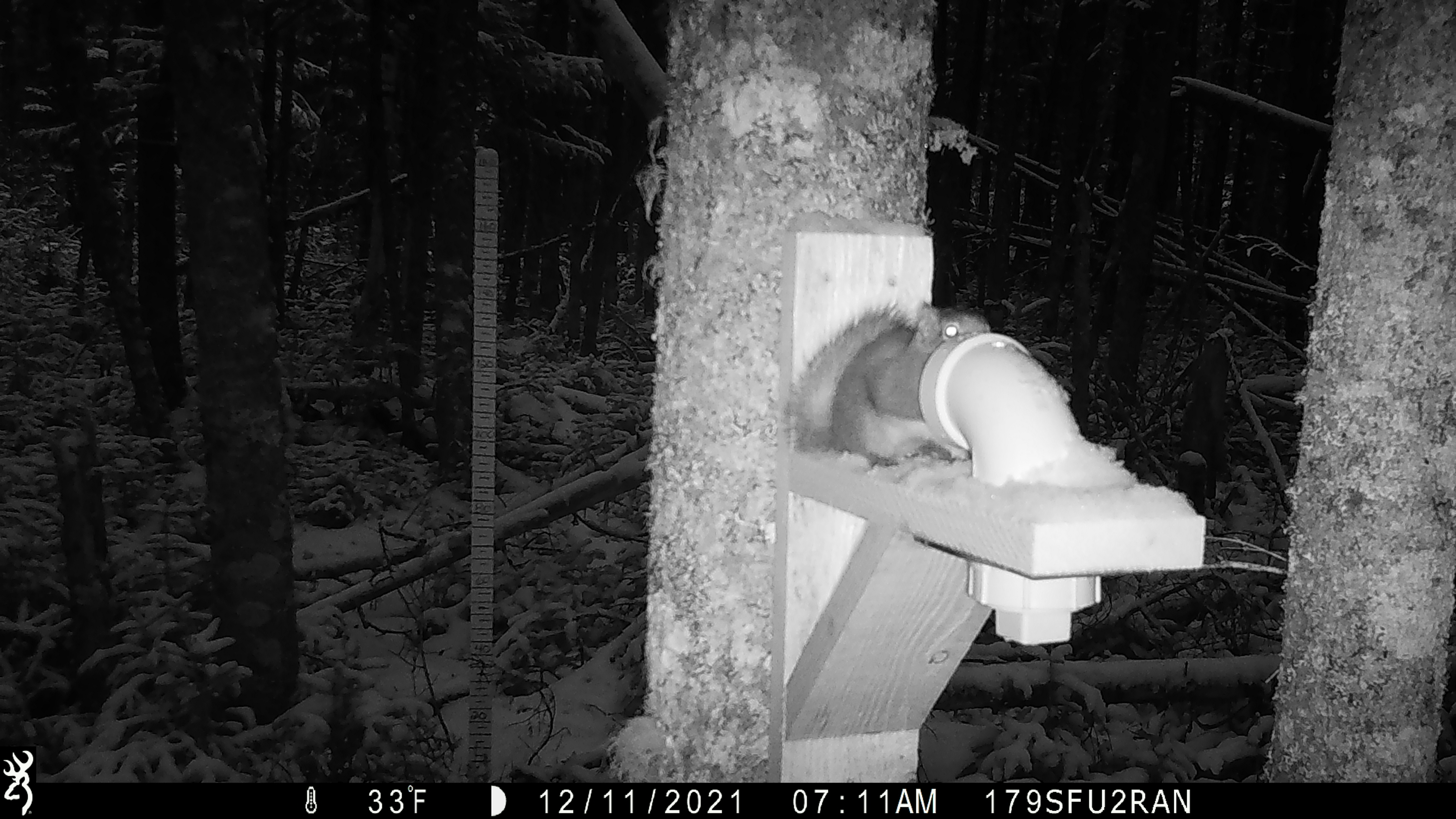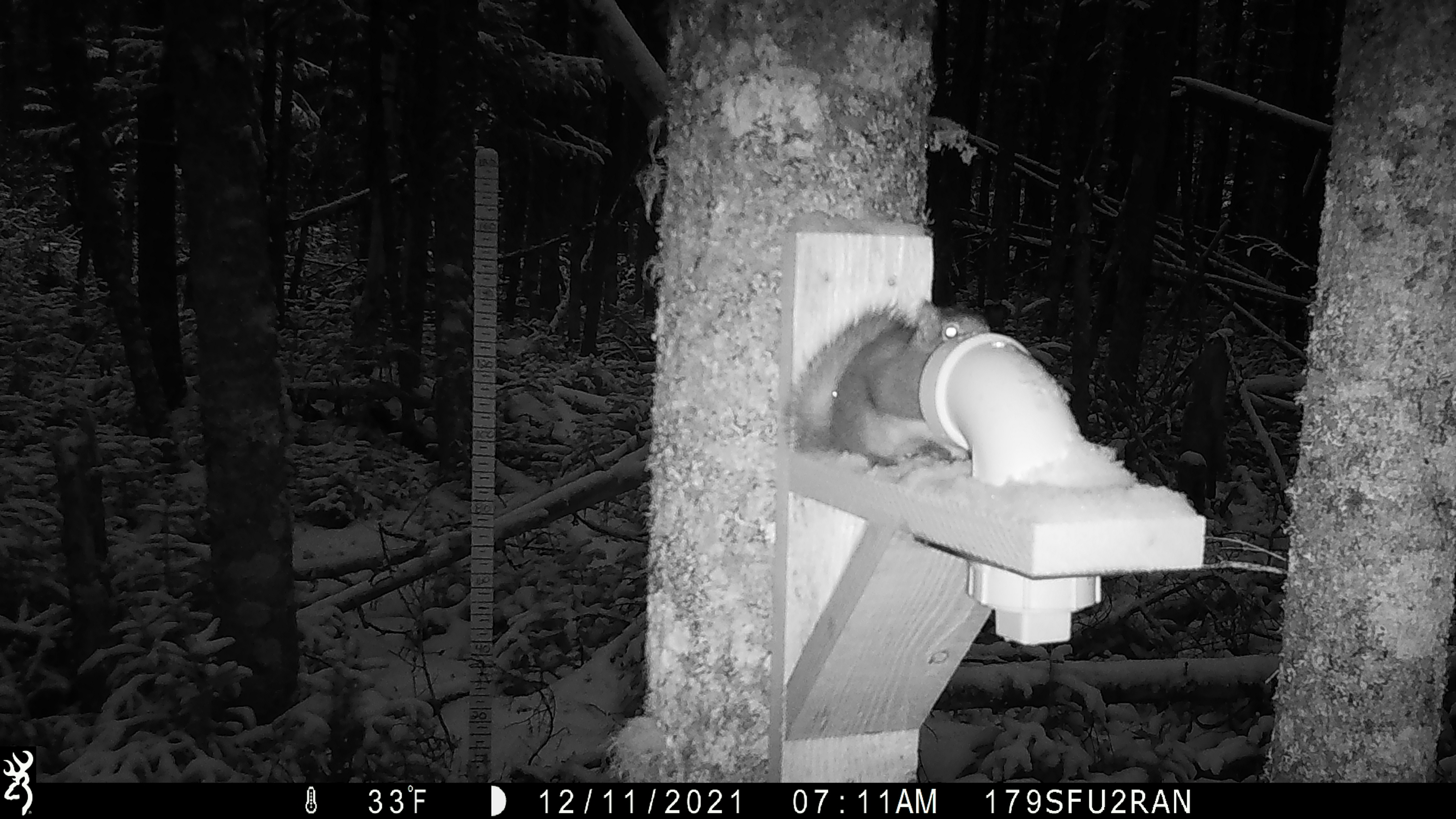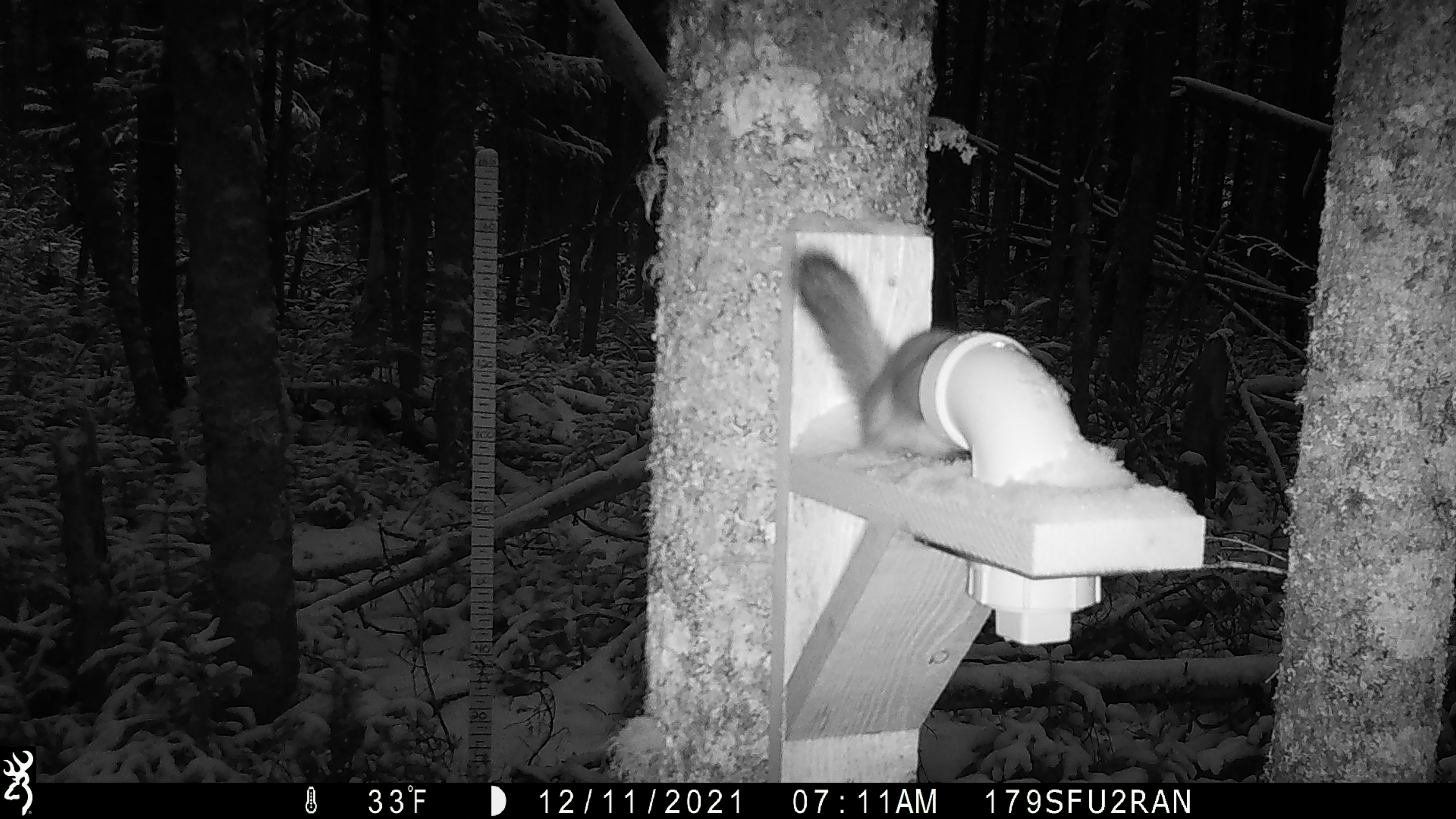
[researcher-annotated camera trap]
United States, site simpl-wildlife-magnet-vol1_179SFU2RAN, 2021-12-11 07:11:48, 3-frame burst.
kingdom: Animalia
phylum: Chordata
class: Mammalia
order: Rodentia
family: Sciuridae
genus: Tamiasciurus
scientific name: Tamiasciurus hudsonicus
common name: red squirrel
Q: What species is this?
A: Red squirrel (Tamiasciurus hudsonicus).